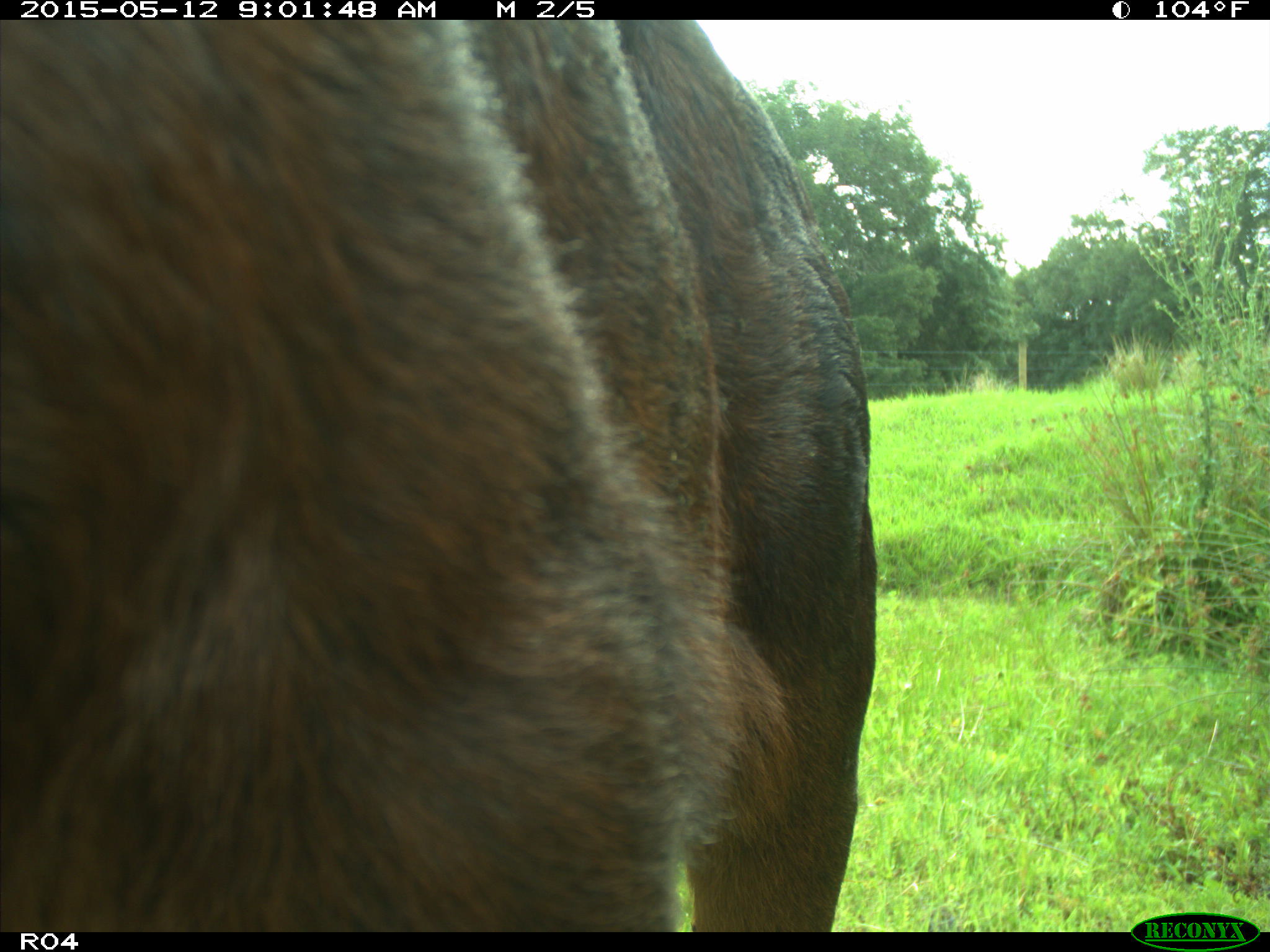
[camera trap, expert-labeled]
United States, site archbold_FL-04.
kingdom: Animalia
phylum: Chordata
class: Mammalia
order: Artiodactyla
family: Bovidae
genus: Bos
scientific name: Bos taurus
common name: domestic cow